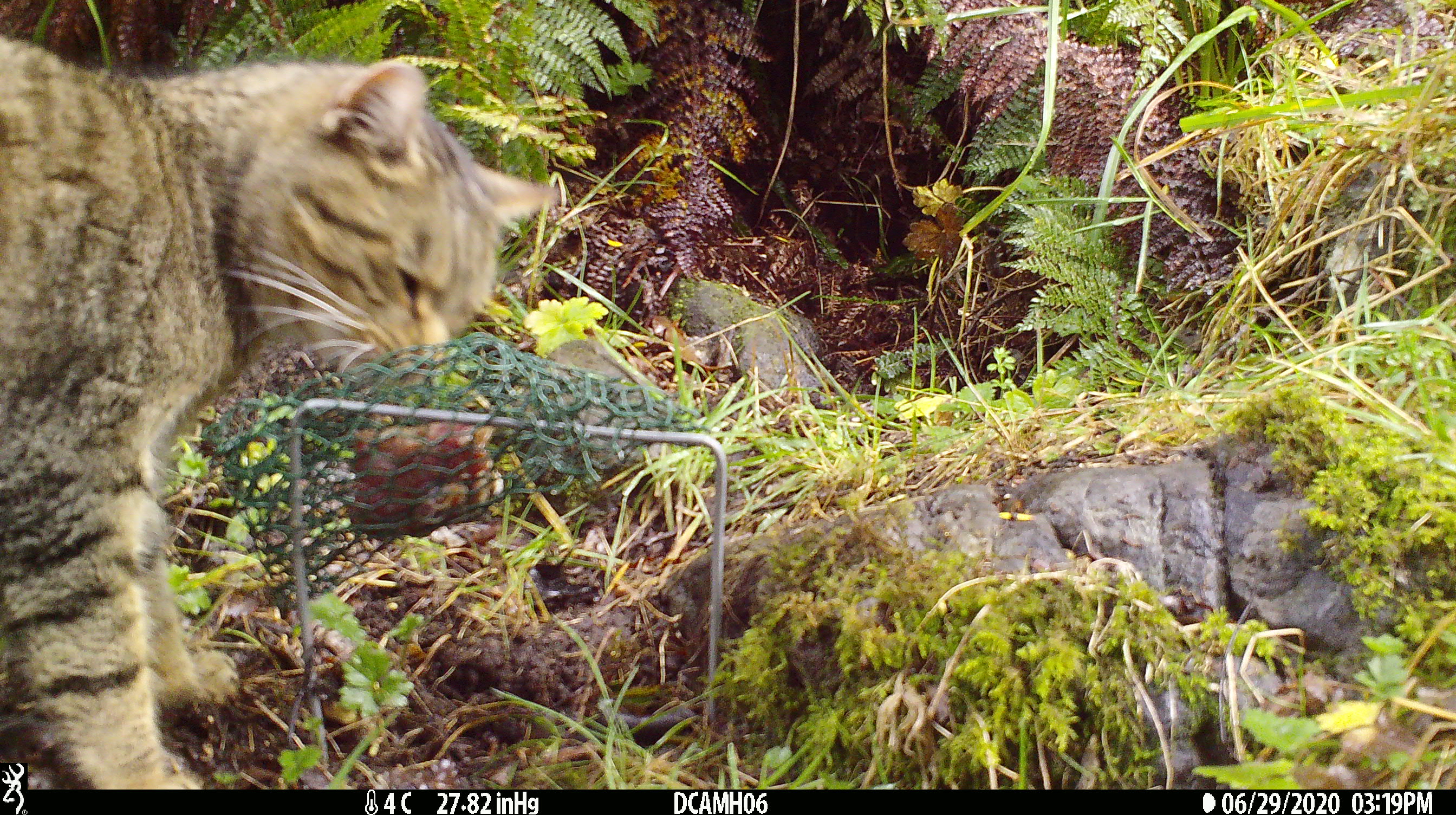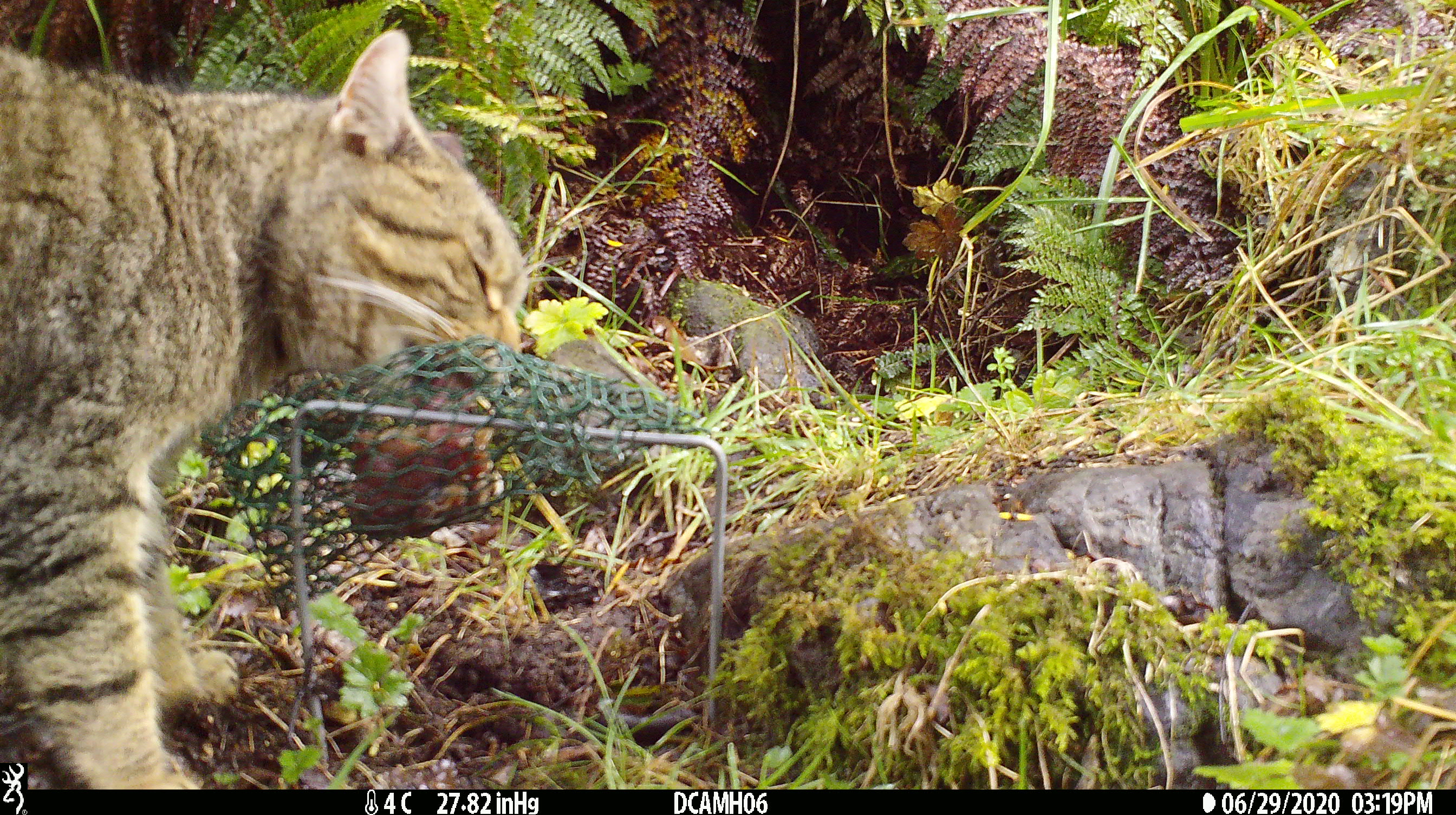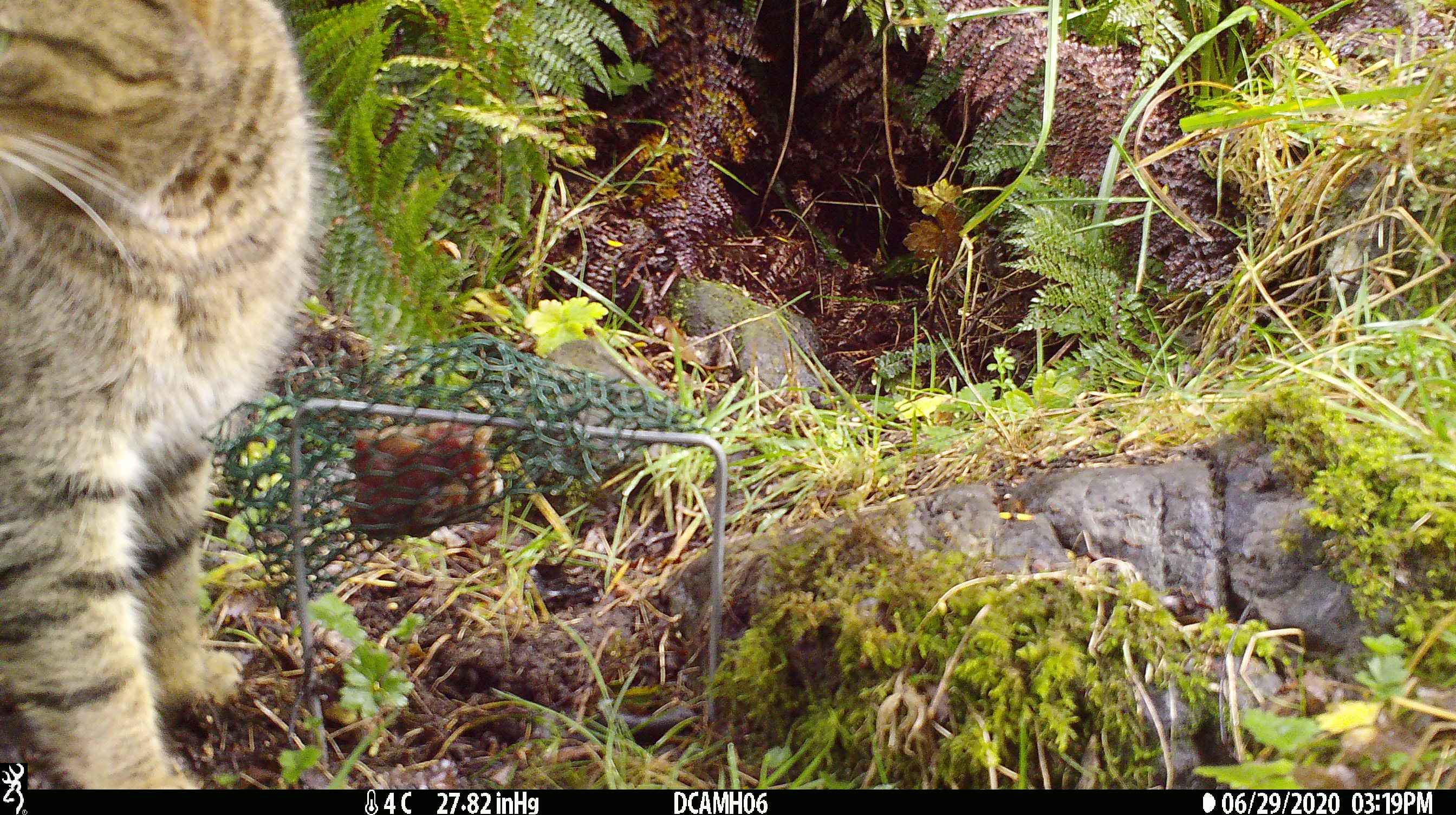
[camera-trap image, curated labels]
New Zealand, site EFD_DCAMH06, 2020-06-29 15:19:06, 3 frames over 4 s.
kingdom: Animalia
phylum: Chordata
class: Mammalia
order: Carnivora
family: Felidae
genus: Felis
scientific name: Felis catus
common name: domestic cat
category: cat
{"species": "cat (domestic cat) (Felis catus)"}